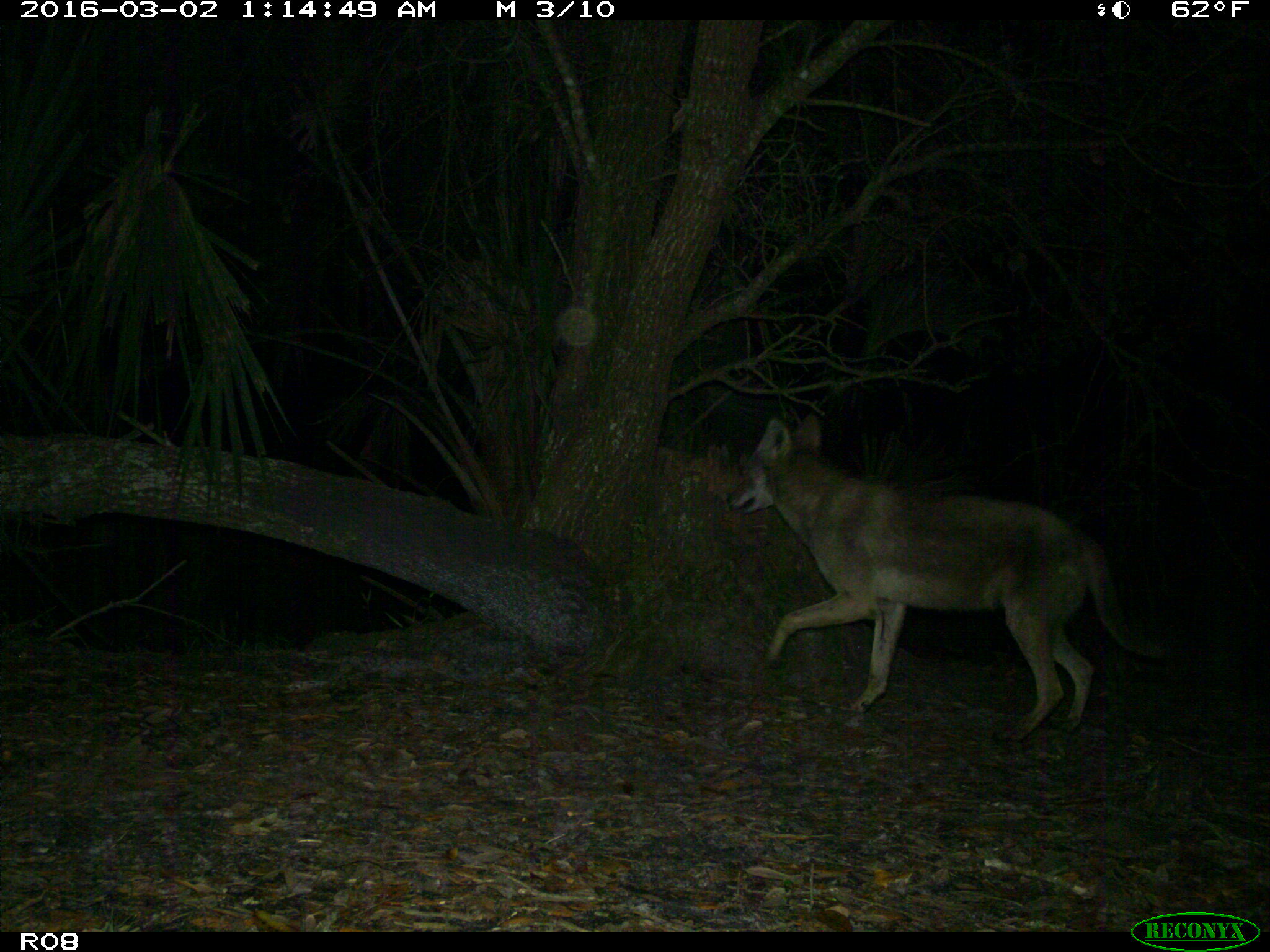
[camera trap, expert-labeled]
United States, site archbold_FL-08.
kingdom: Animalia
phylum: Chordata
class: Mammalia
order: Carnivora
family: Canidae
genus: Canis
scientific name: Canis latrans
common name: coyote